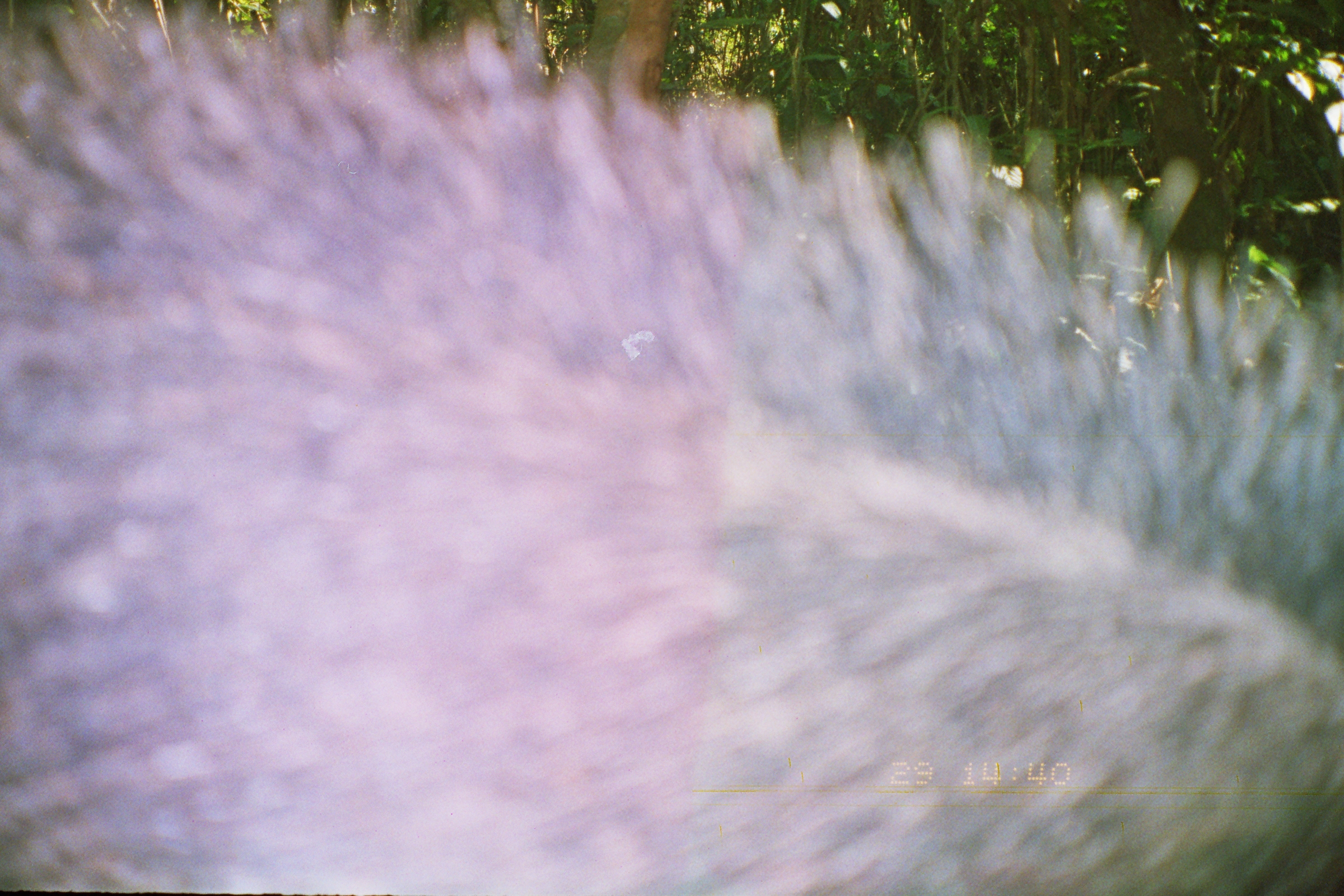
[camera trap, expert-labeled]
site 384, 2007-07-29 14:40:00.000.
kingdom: Animalia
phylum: Chordata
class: Mammalia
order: Artiodactyla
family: Tayassuidae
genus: Tayassu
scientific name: Tayassu pecari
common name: white-lipped peccary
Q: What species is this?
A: Tayassu pecari (white-lipped peccary).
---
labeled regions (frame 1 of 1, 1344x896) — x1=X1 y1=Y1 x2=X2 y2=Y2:
tayassu pecari: x1=0 y1=0 x2=1344 y2=896